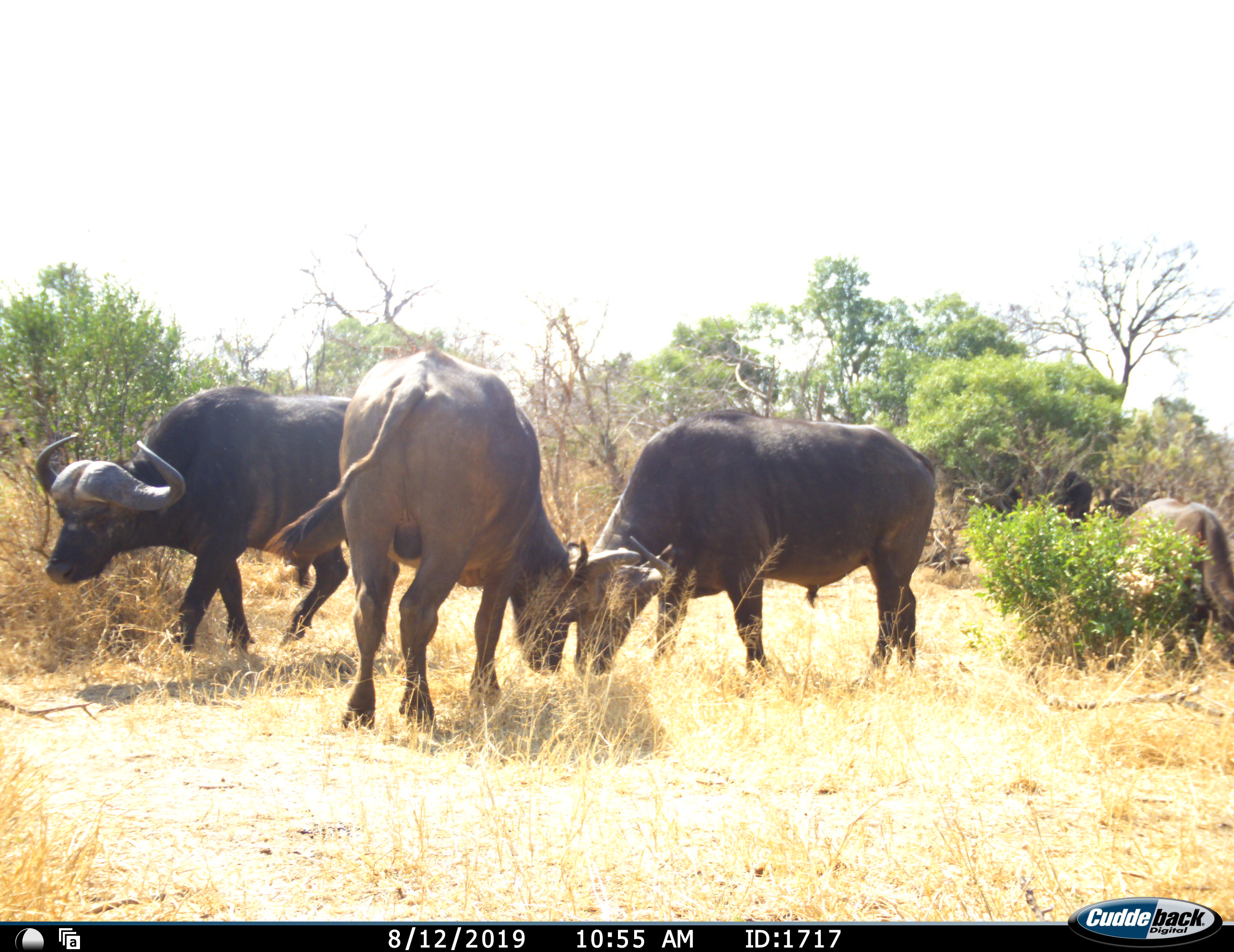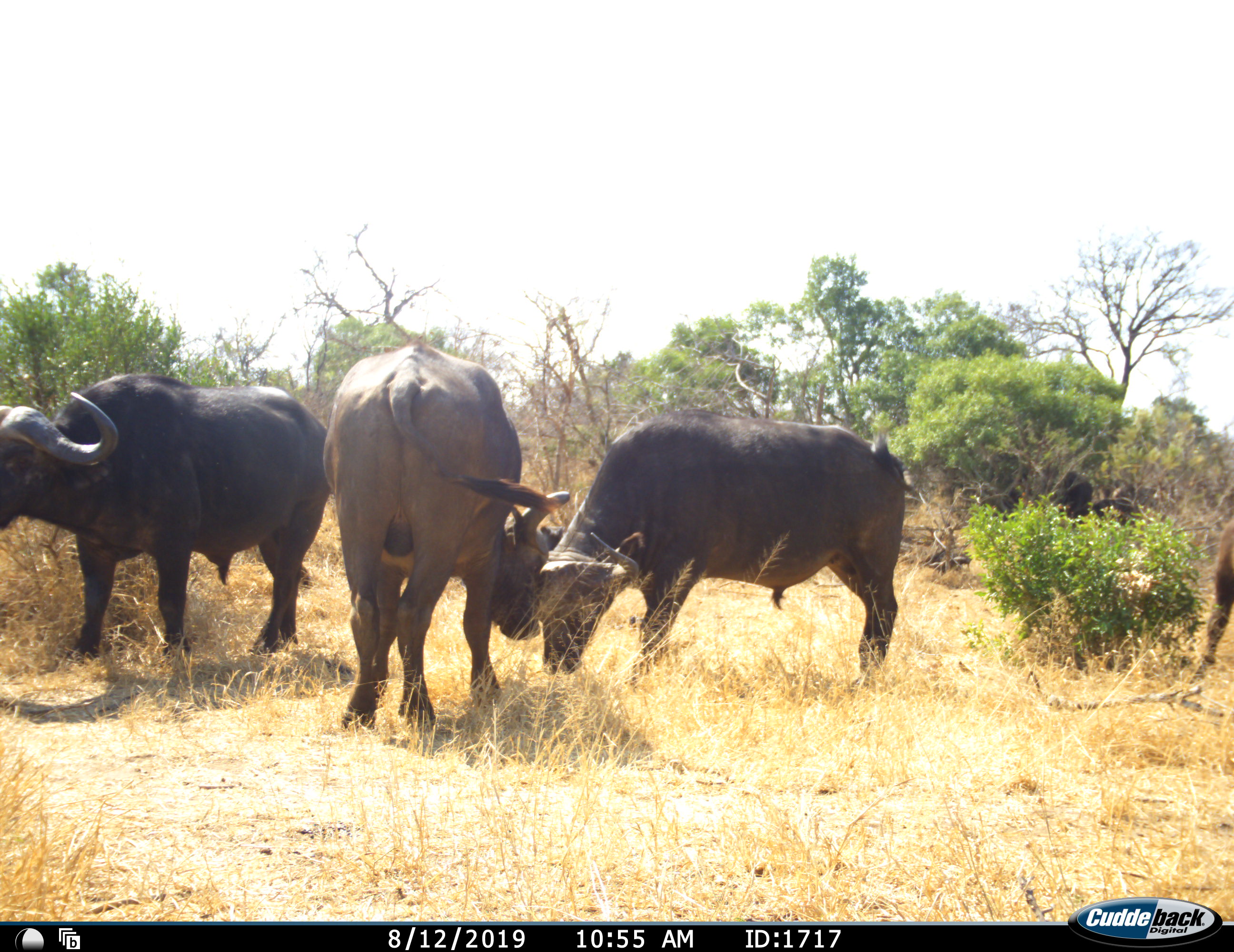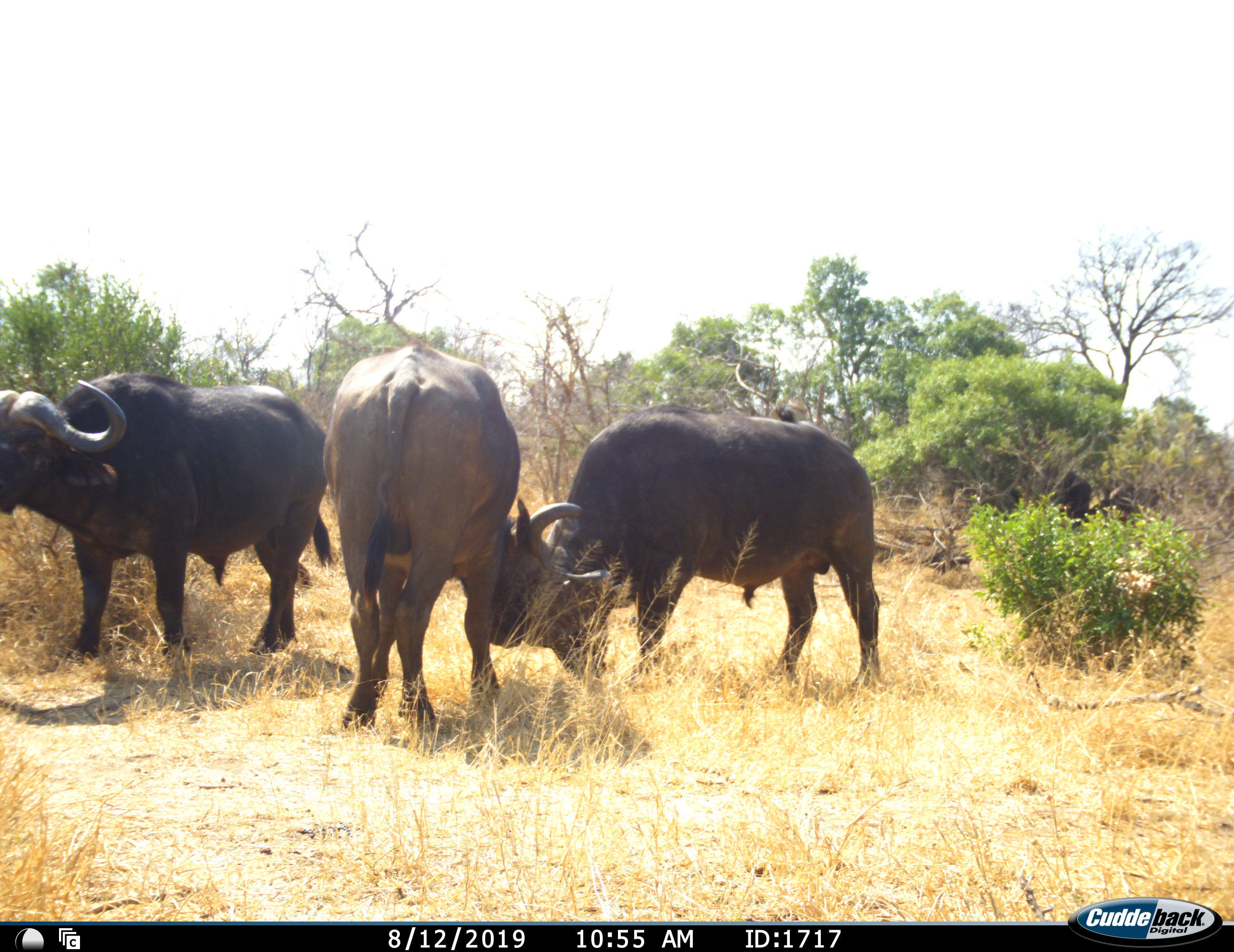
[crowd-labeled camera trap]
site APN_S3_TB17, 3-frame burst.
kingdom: Animalia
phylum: Chordata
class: Mammalia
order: Artiodactyla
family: Bovidae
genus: Syncerus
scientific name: Syncerus caffer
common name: african buffalo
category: buffalo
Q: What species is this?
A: Buffalo (african buffalo) (Syncerus caffer).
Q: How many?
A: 4.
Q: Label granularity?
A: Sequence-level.